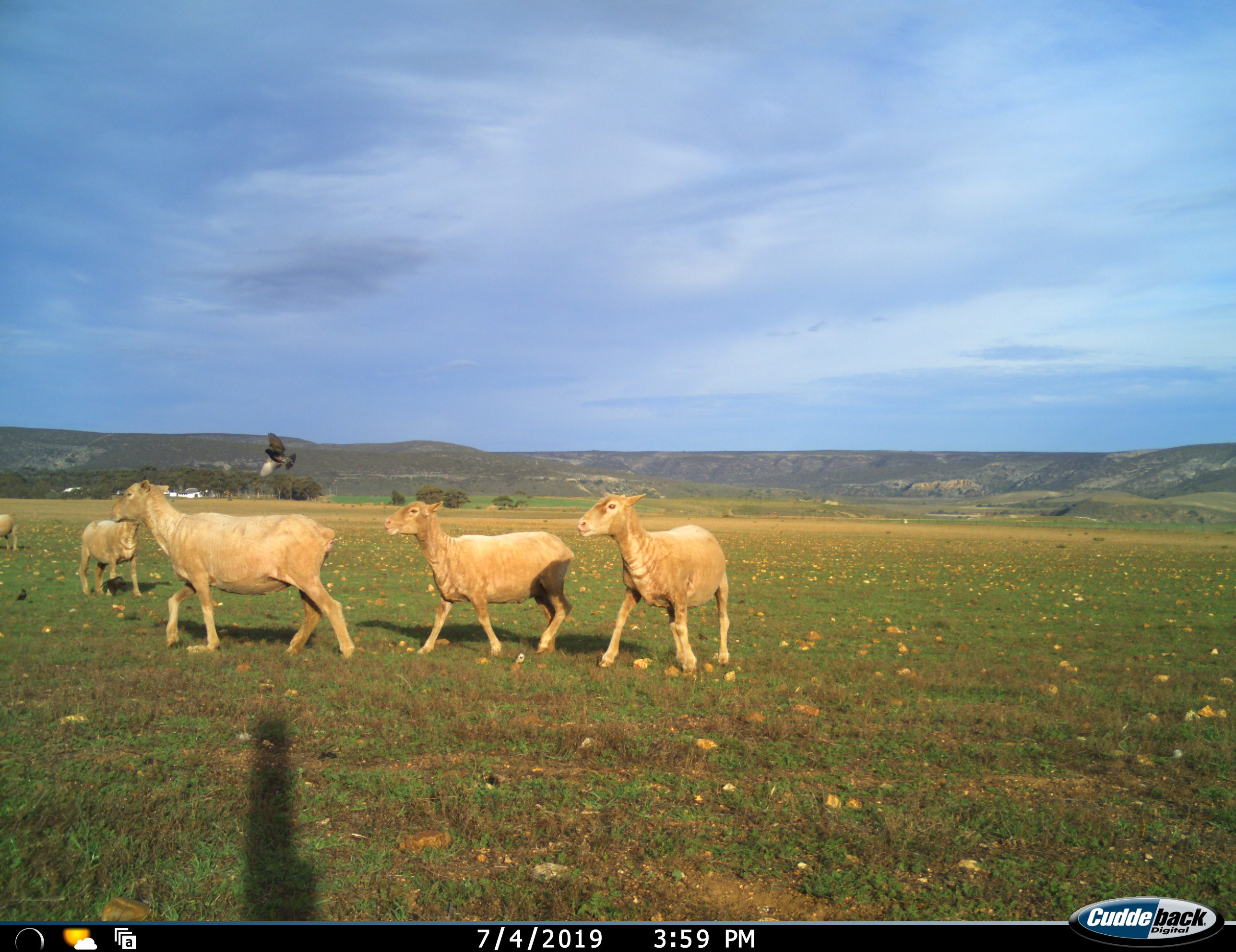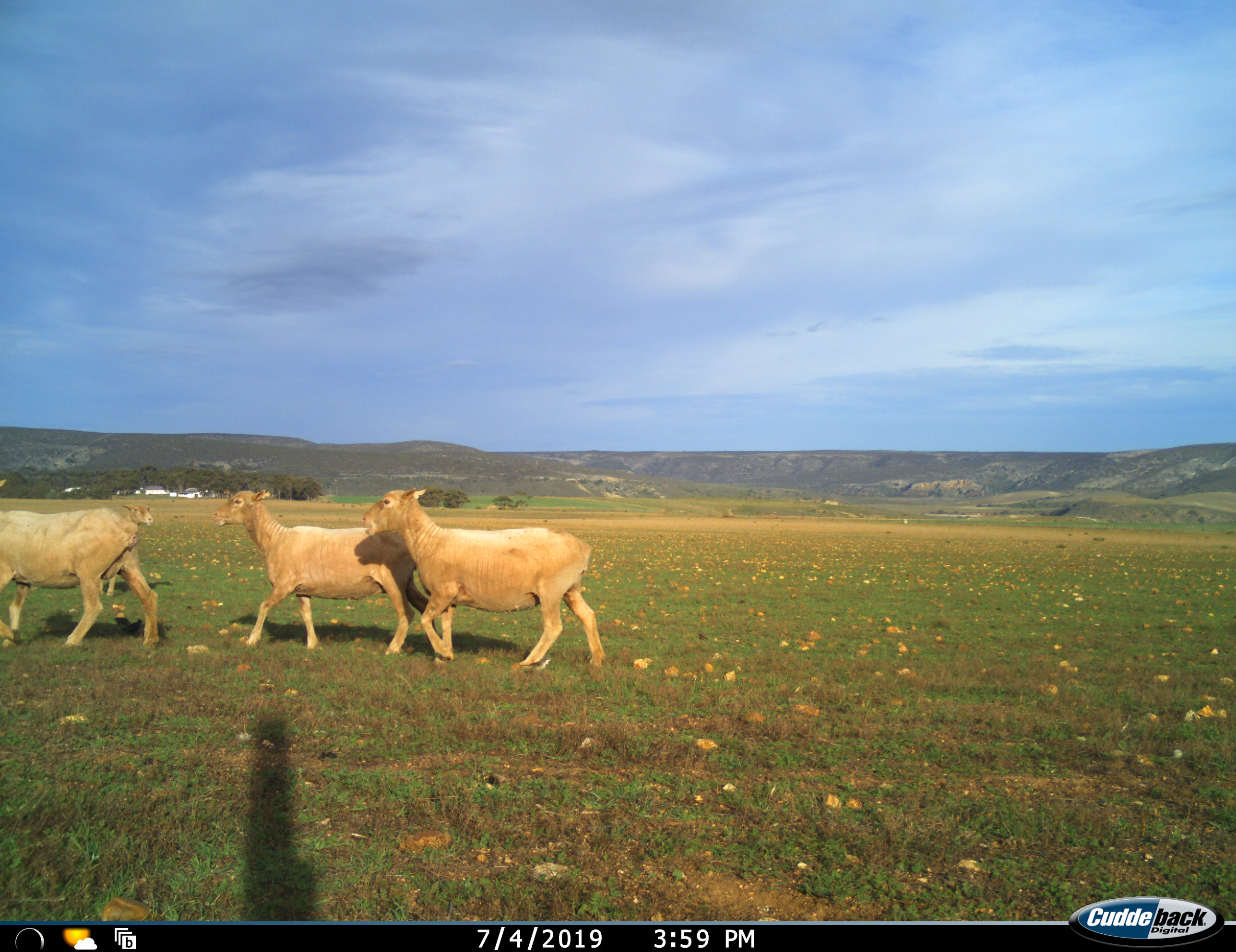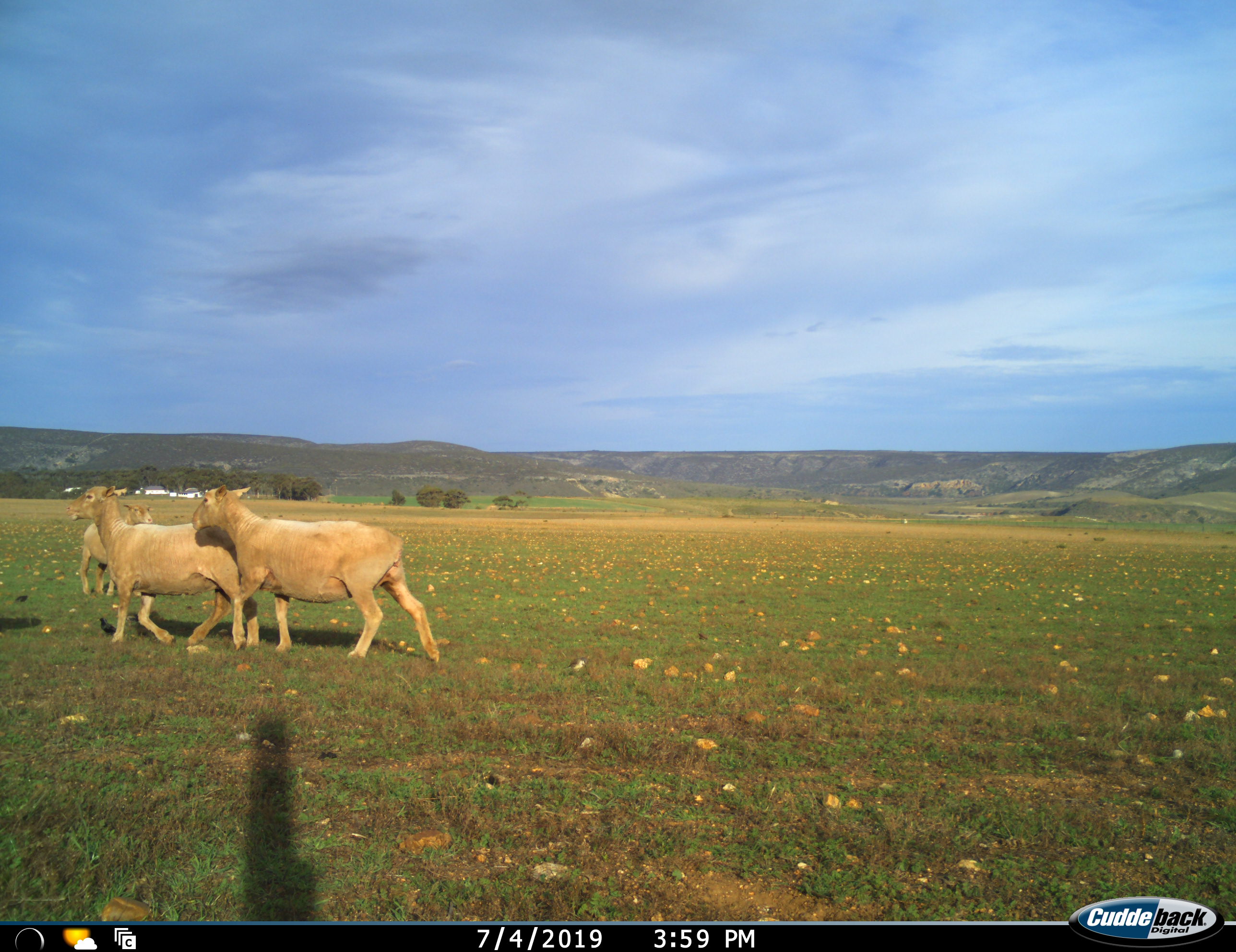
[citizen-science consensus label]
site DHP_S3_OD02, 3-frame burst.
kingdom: Animalia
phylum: Chordata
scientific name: Vertebrata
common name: domestic animal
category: domesticanimal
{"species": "domesticanimal (domestic animal) (Vertebrata)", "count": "5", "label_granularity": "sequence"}